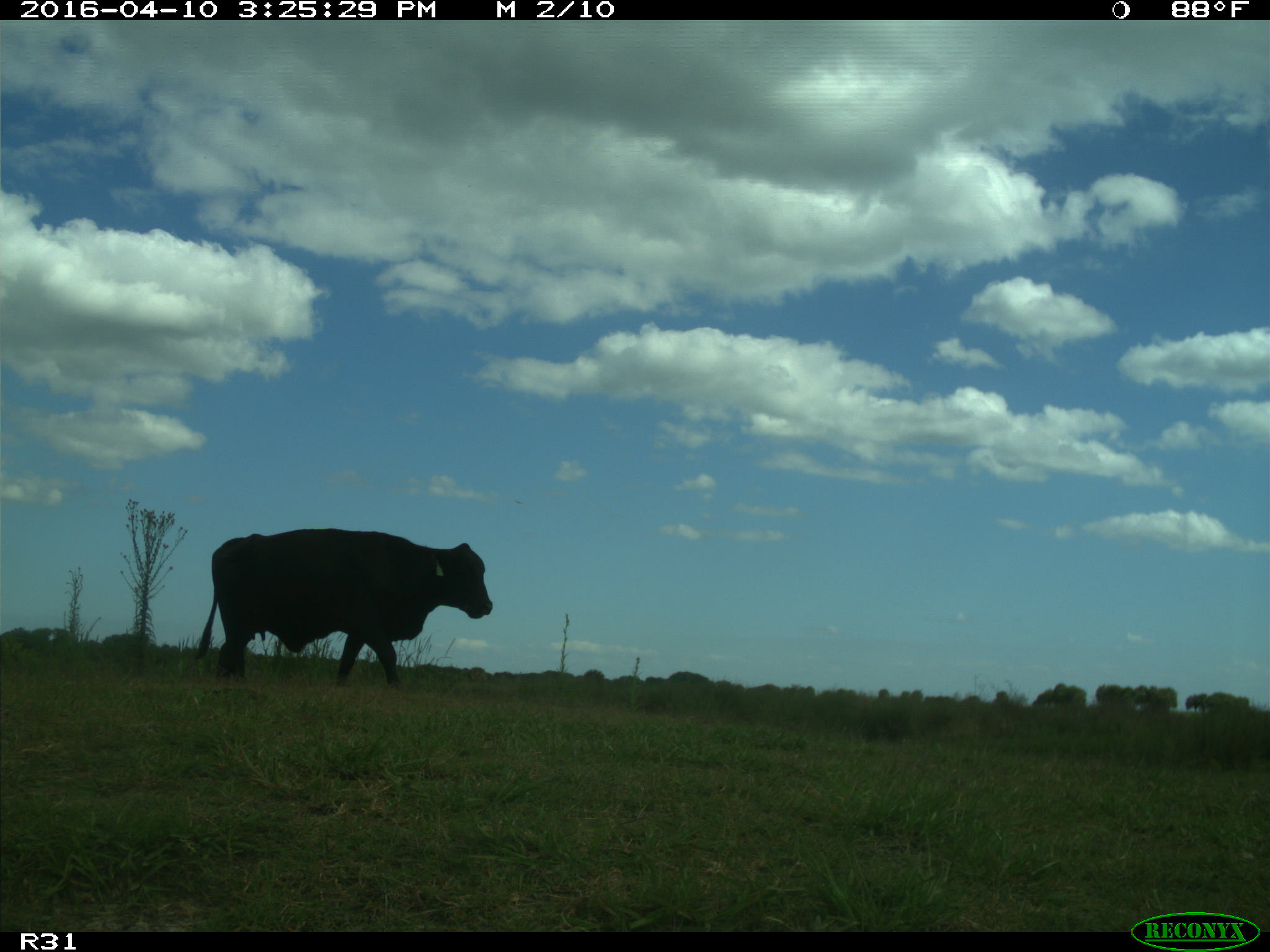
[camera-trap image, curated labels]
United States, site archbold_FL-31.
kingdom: Animalia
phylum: Chordata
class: Mammalia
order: Artiodactyla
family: Bovidae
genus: Bos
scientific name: Bos taurus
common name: domestic cow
Bos taurus (domestic cow).